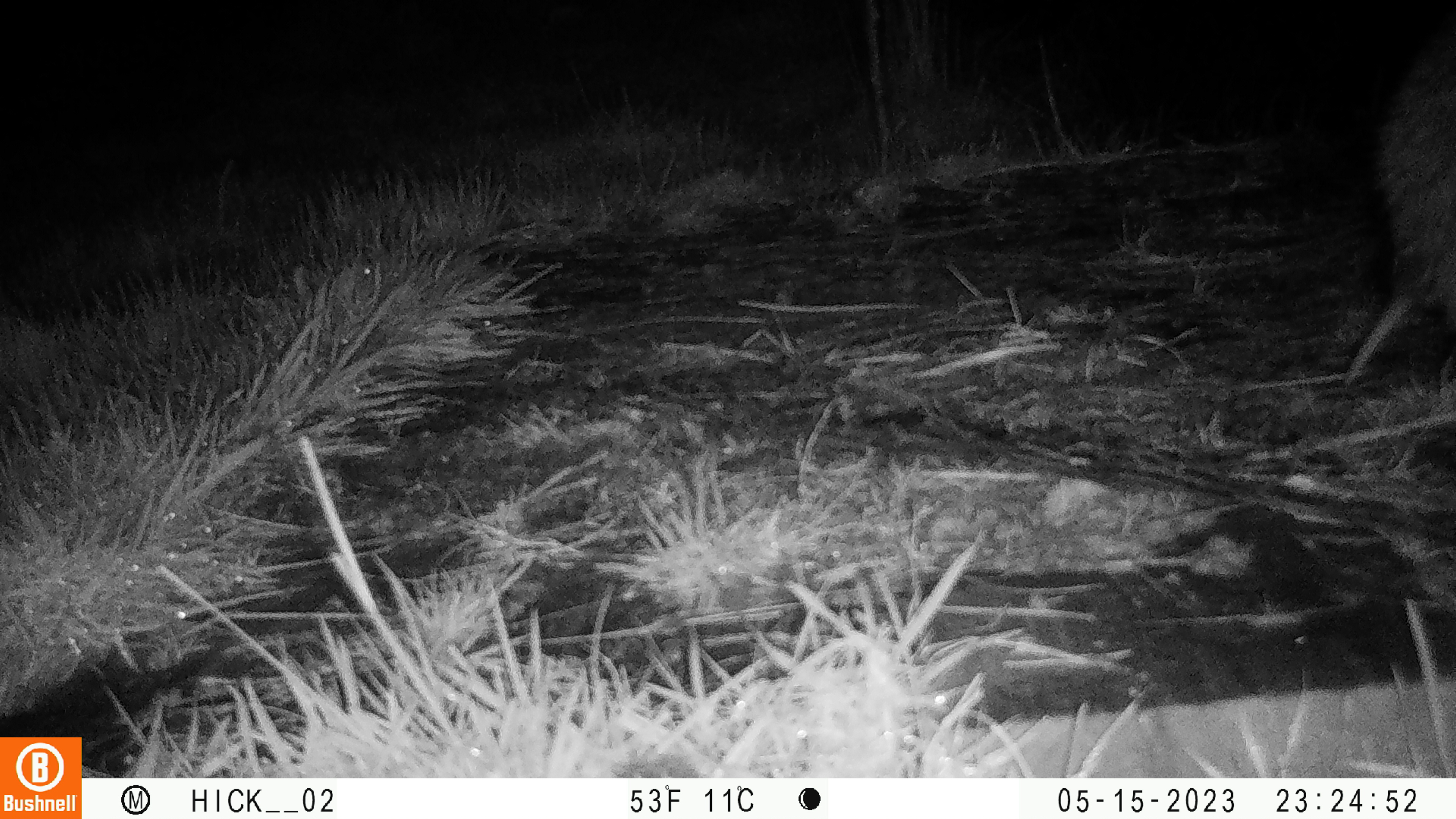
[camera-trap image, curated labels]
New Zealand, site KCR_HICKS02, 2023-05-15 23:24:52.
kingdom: Animalia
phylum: Chordata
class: Aves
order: Apterygiformes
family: Apterygidae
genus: Apteryx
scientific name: Apteryx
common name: kiwi